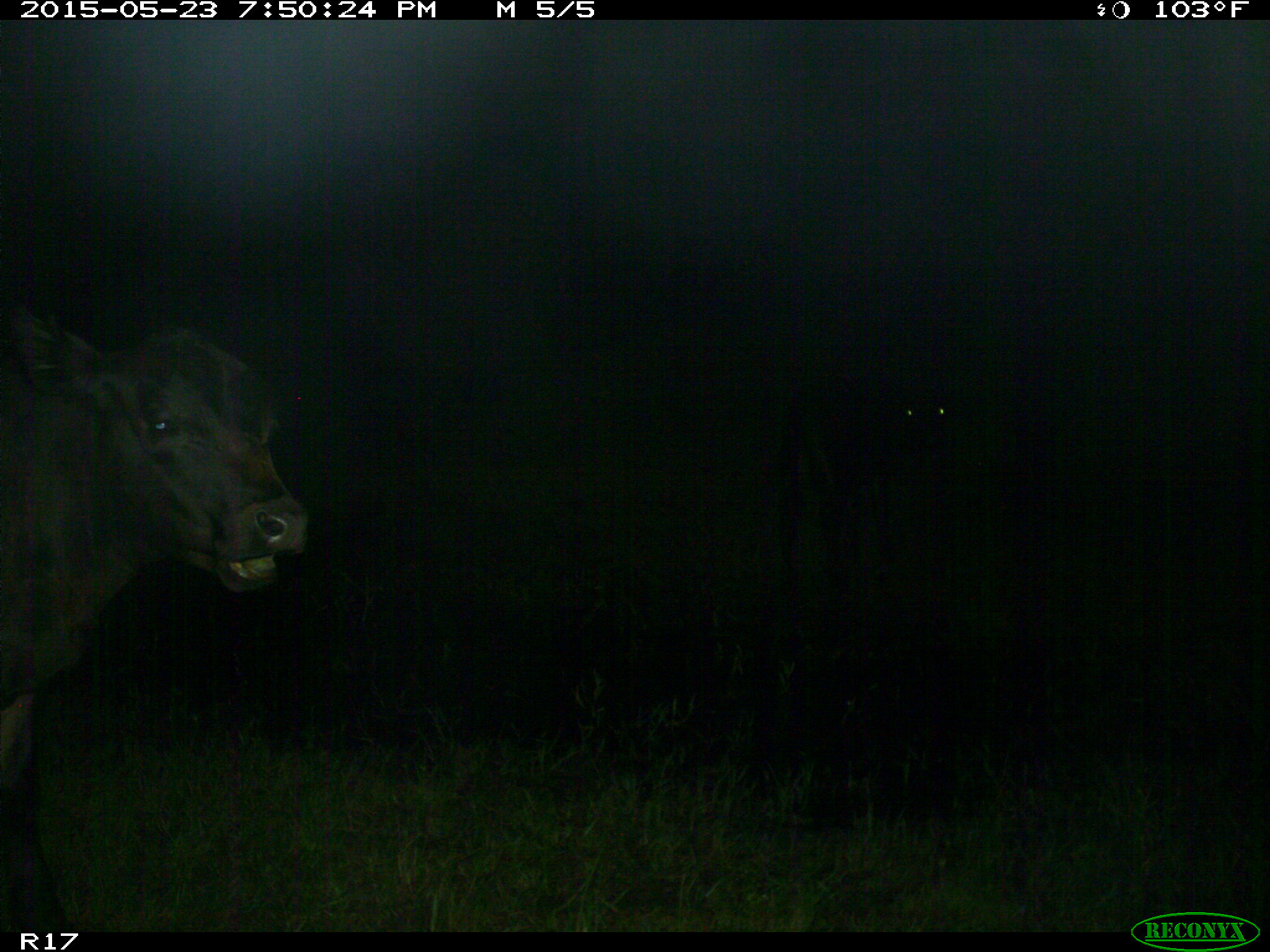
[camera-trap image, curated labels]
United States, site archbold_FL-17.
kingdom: Animalia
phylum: Chordata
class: Mammalia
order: Artiodactyla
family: Bovidae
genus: Bos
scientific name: Bos taurus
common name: domestic cow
Bos taurus (domestic cow).